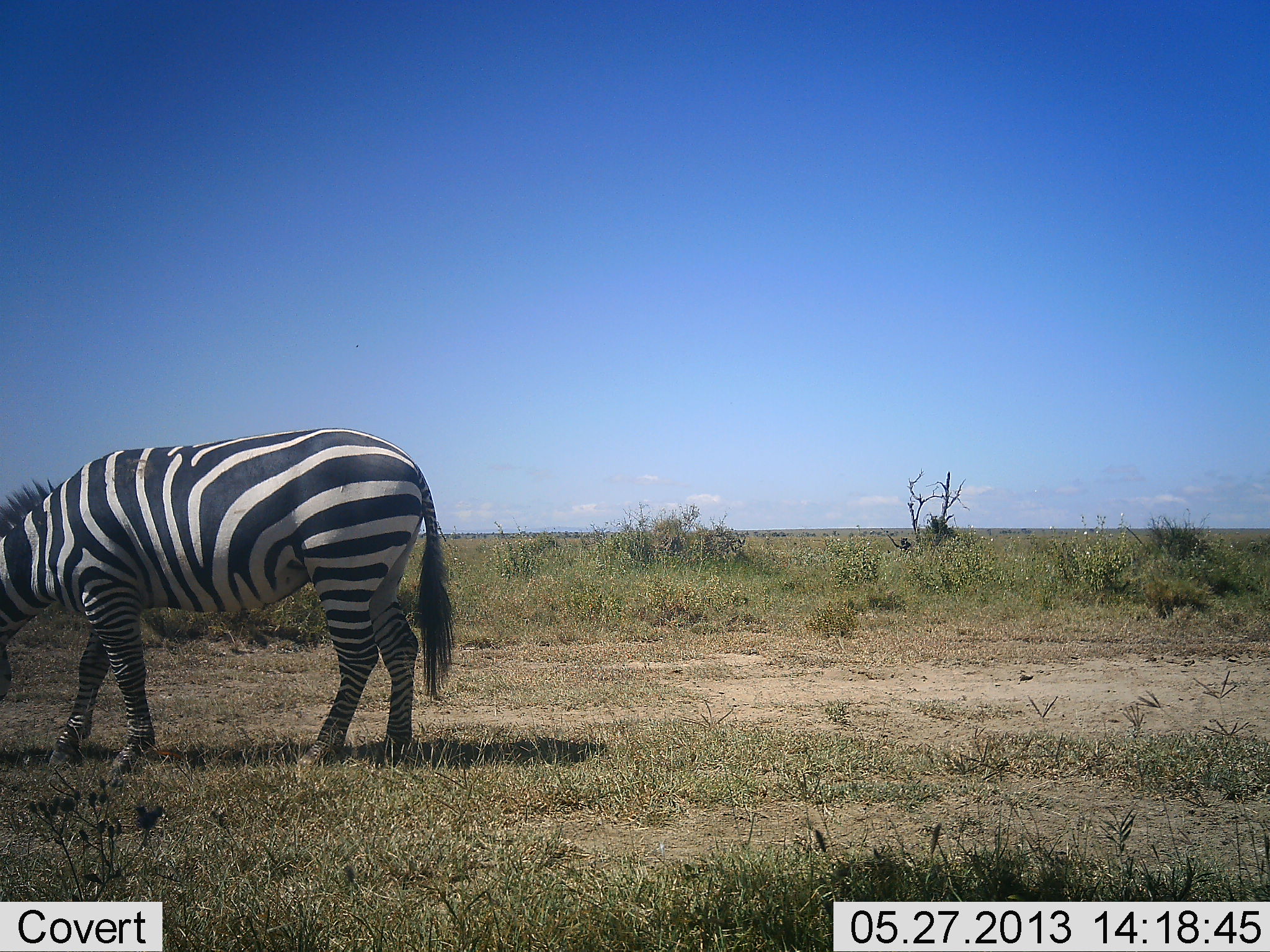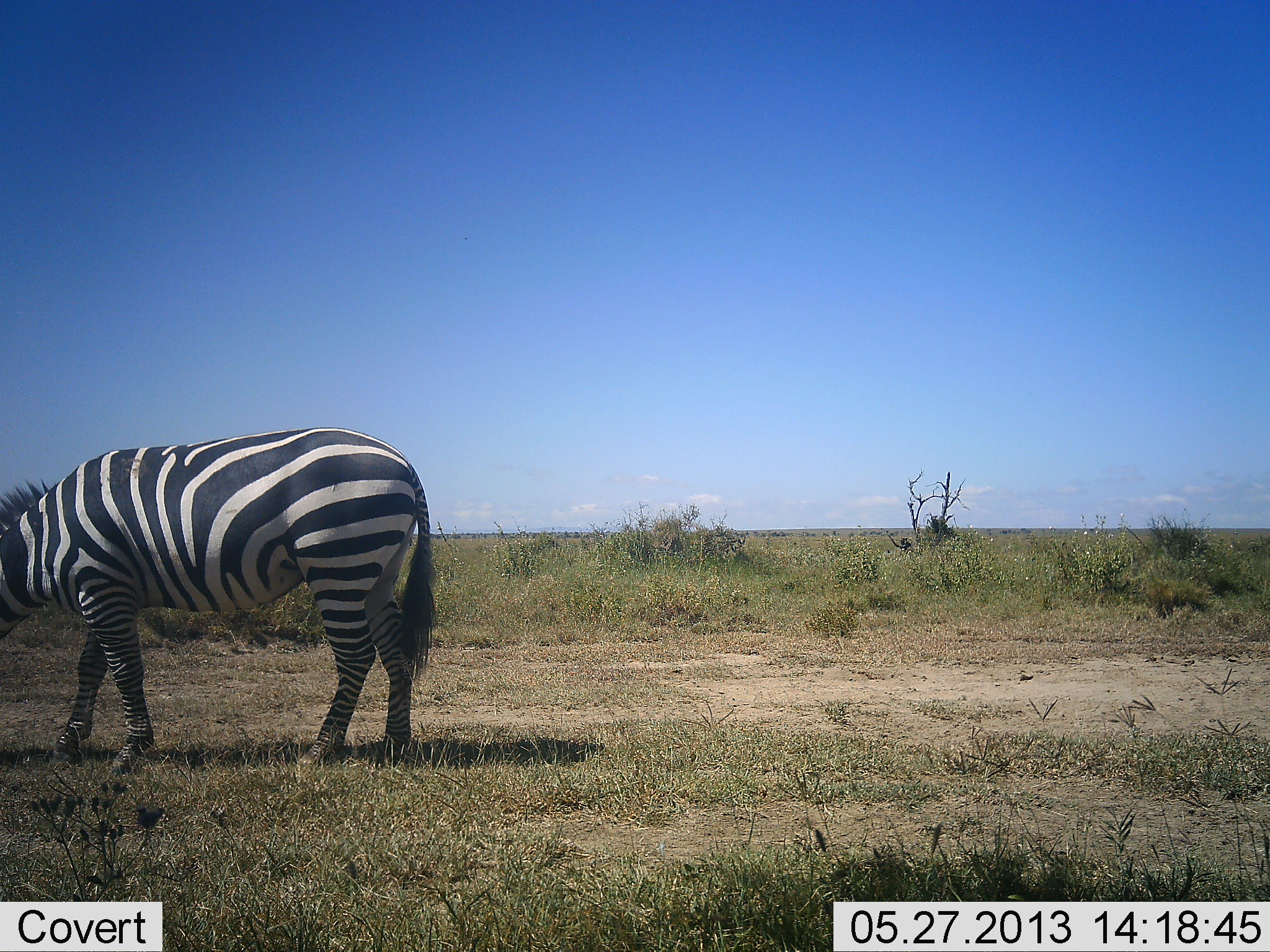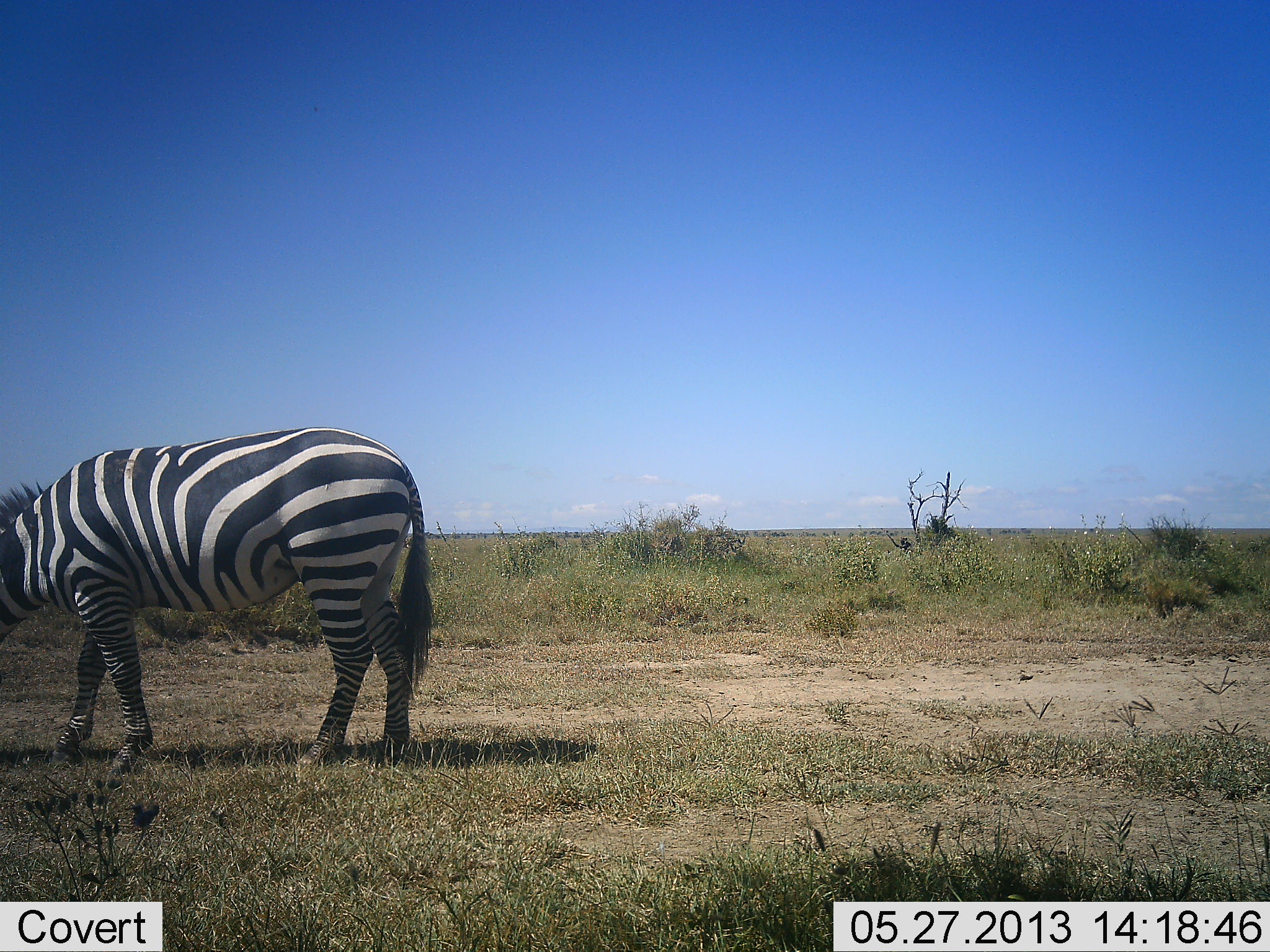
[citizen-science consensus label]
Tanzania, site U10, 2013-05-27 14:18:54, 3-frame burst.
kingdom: Animalia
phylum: Chordata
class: Mammalia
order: Perissodactyla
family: Equidae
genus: Equus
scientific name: Equus quagga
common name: plains zebra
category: zebra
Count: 1.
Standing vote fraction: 40%.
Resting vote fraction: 0%.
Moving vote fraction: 0%.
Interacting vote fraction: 0%.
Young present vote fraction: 0%.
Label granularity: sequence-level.